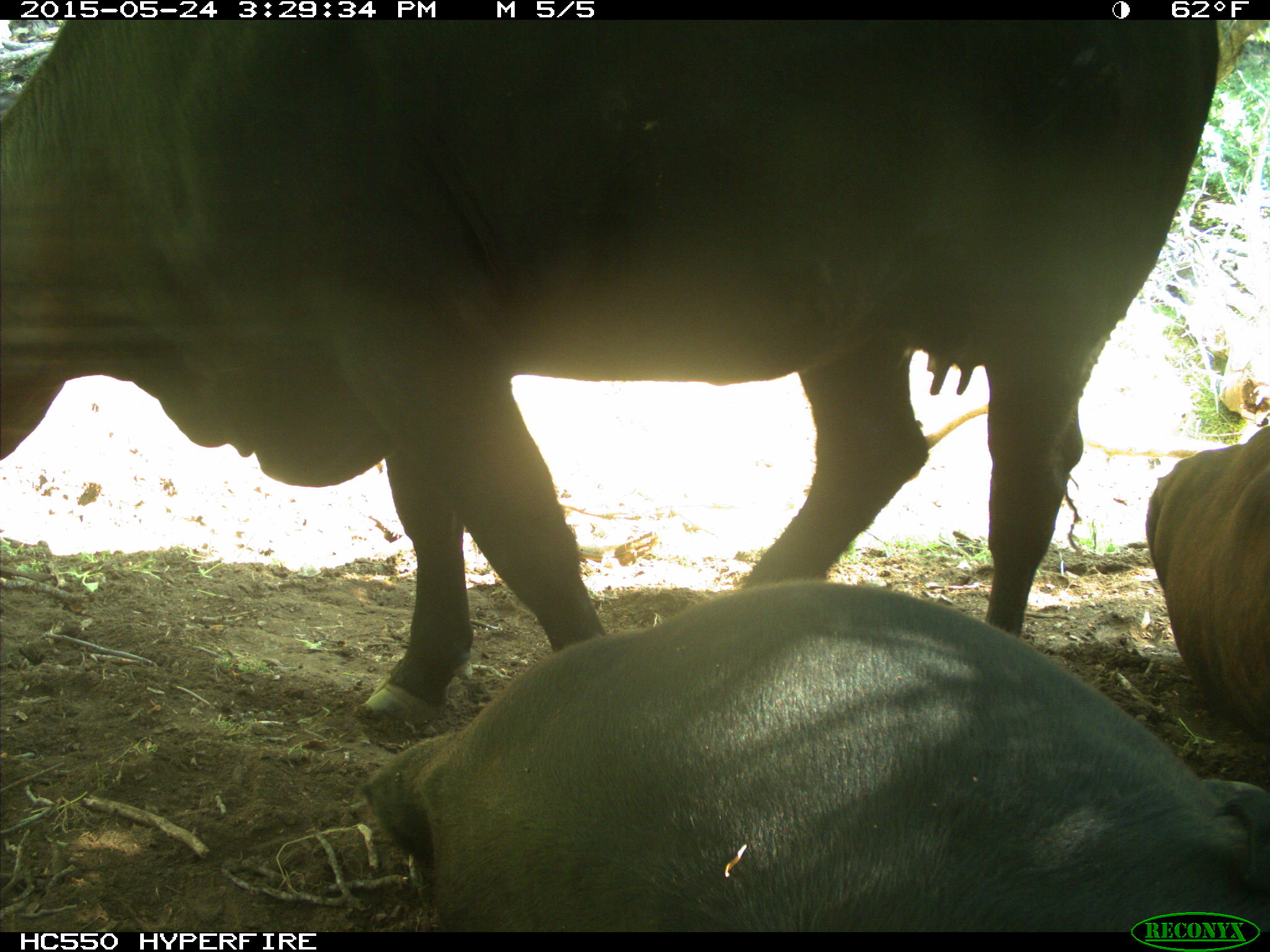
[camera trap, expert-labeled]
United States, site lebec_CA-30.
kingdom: Animalia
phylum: Chordata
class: Mammalia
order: Artiodactyla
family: Bovidae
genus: Bos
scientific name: Bos taurus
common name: domestic cow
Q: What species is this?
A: Bos taurus (domestic cow).